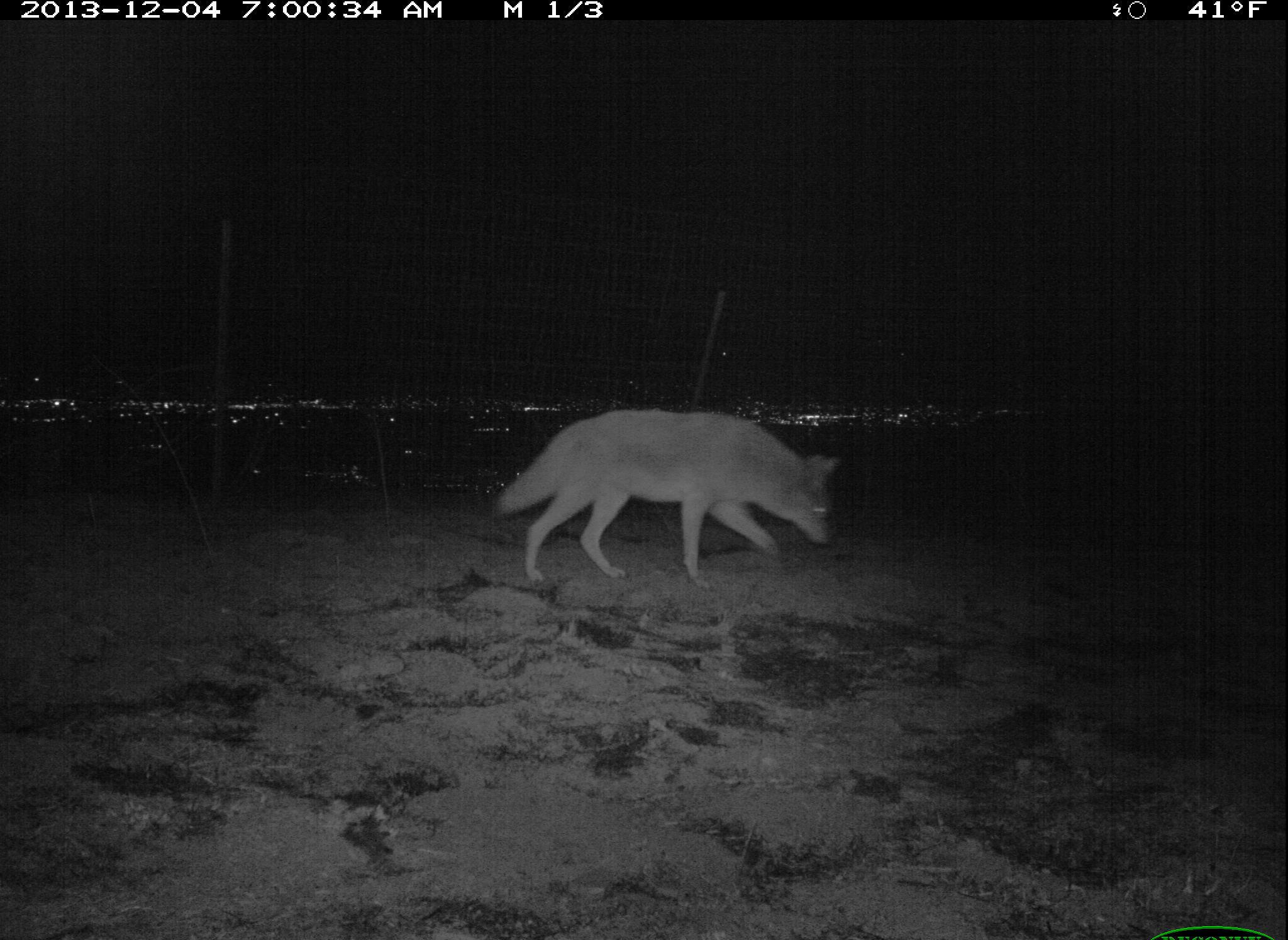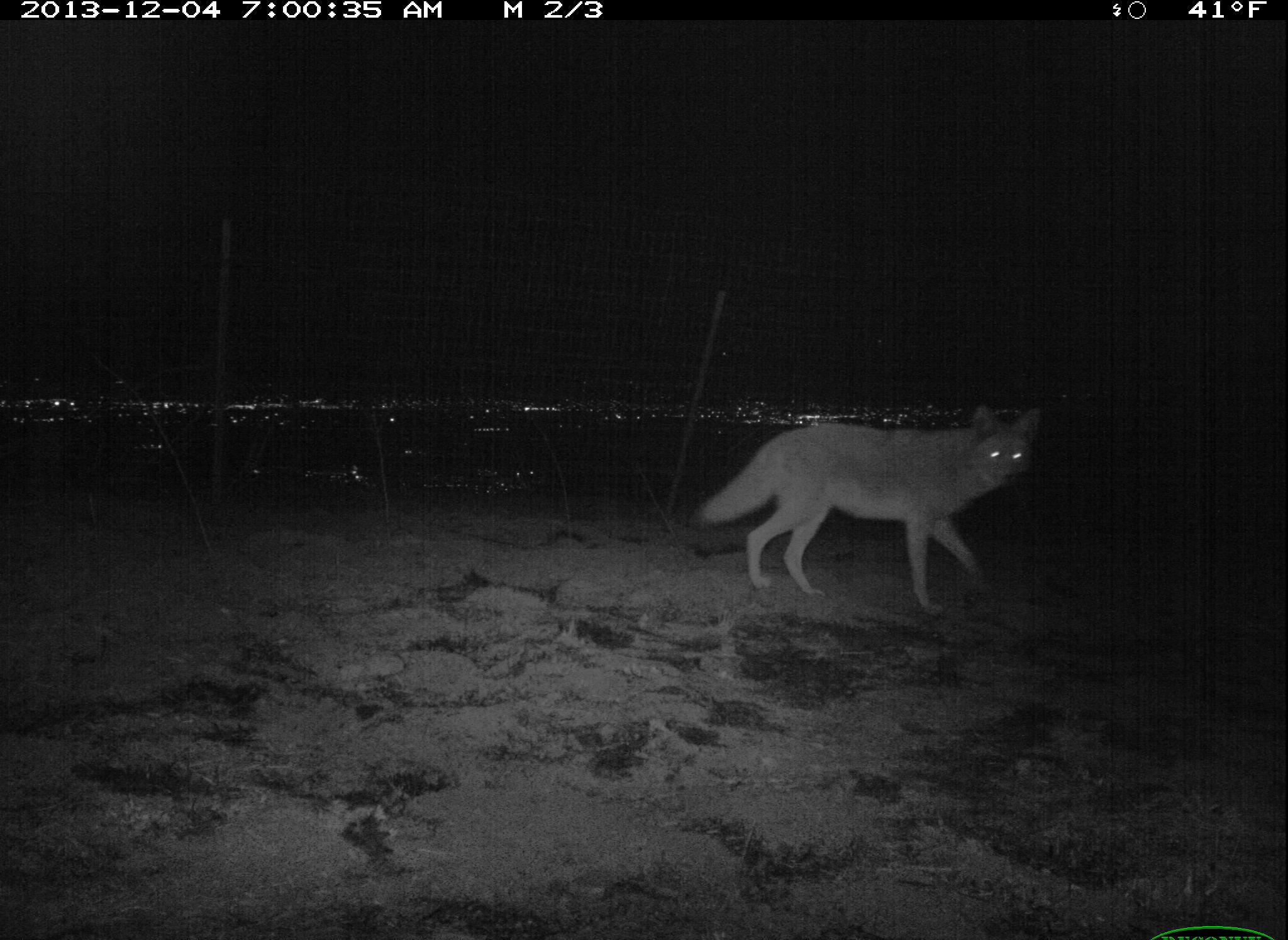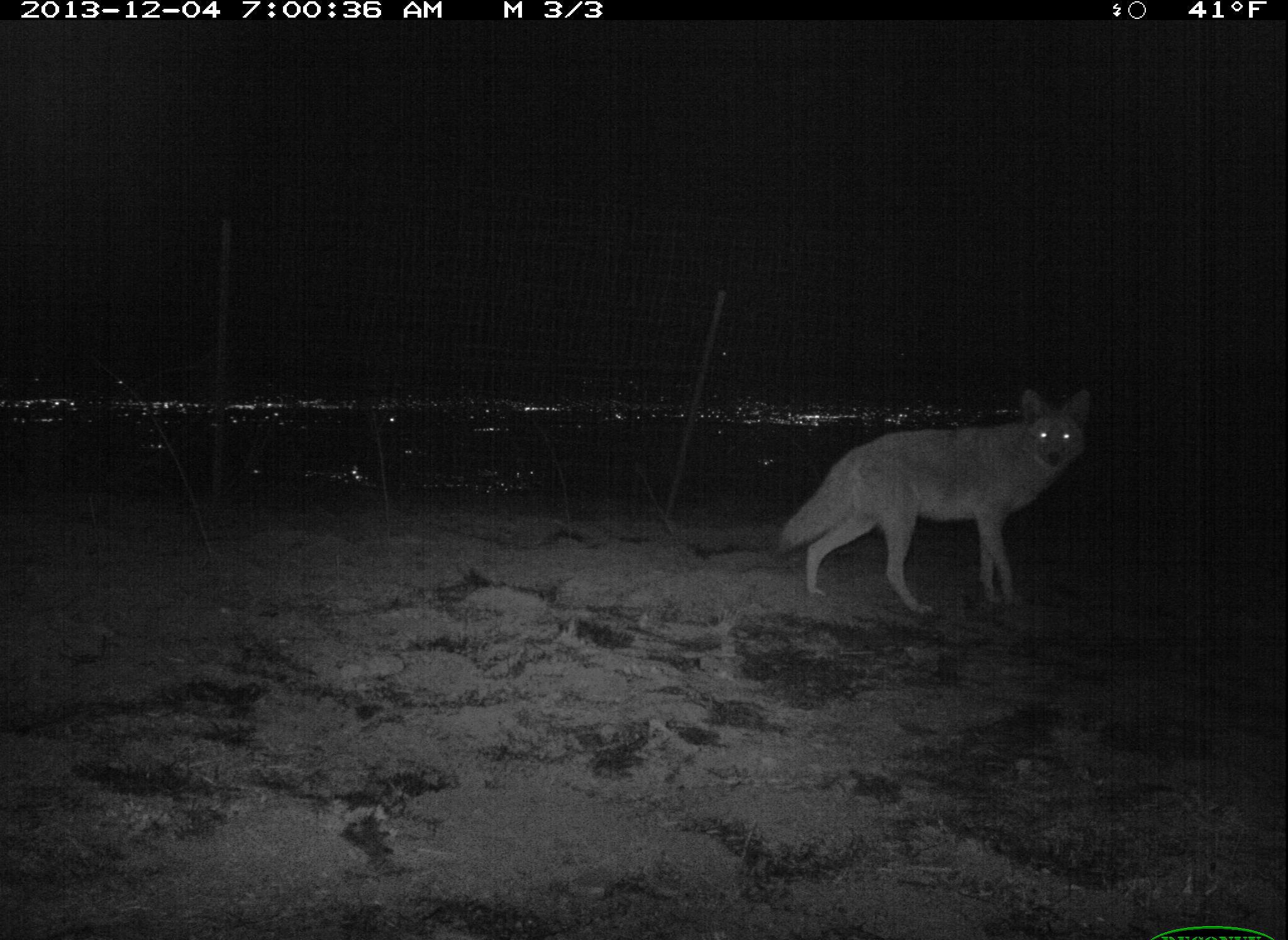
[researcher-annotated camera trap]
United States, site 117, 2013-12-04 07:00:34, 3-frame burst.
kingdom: Animalia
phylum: Chordata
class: Mammalia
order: Carnivora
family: Canidae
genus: Canis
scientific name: Canis latrans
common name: coyote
Coyote (Canis latrans).